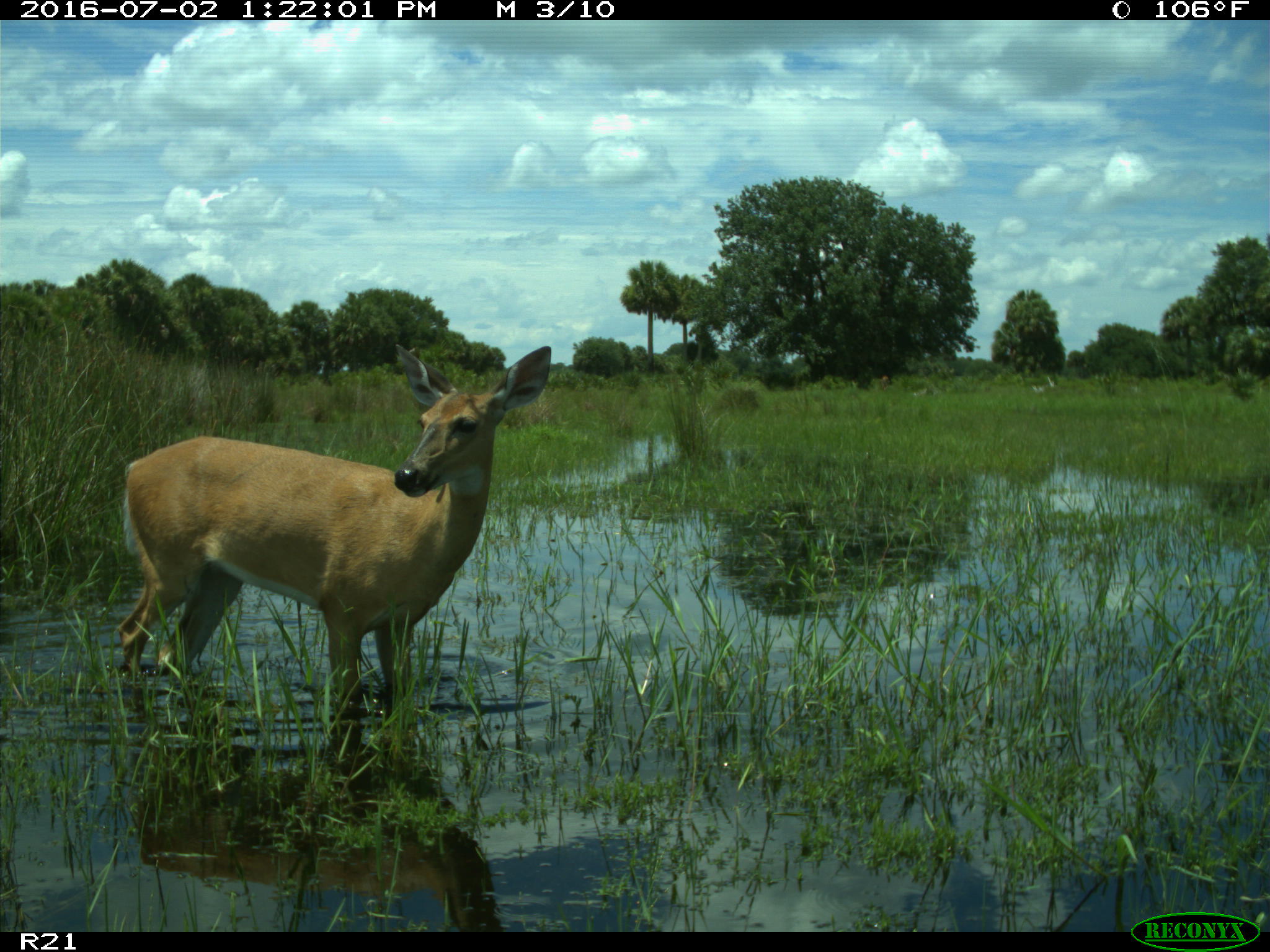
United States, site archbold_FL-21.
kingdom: Animalia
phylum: Chordata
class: Mammalia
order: Artiodactyla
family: Cervidae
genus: Odocoileus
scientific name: Odocoileus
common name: deer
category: unidentified deer